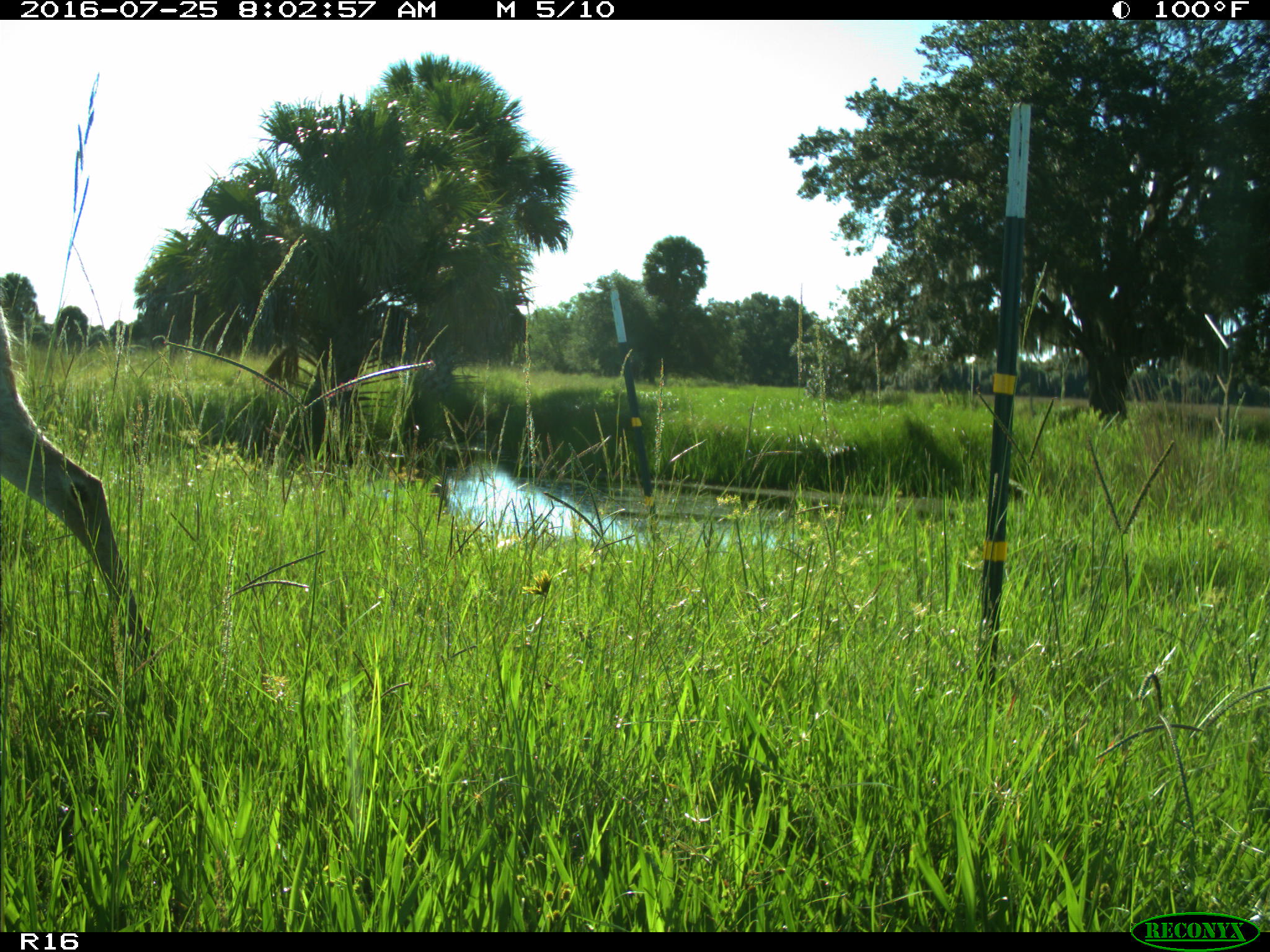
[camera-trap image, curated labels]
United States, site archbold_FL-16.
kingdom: Animalia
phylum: Chordata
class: Mammalia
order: Artiodactyla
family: Cervidae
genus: Odocoileus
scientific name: Odocoileus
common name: deer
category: unidentified deer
Unidentified deer (deer) (Odocoileus).